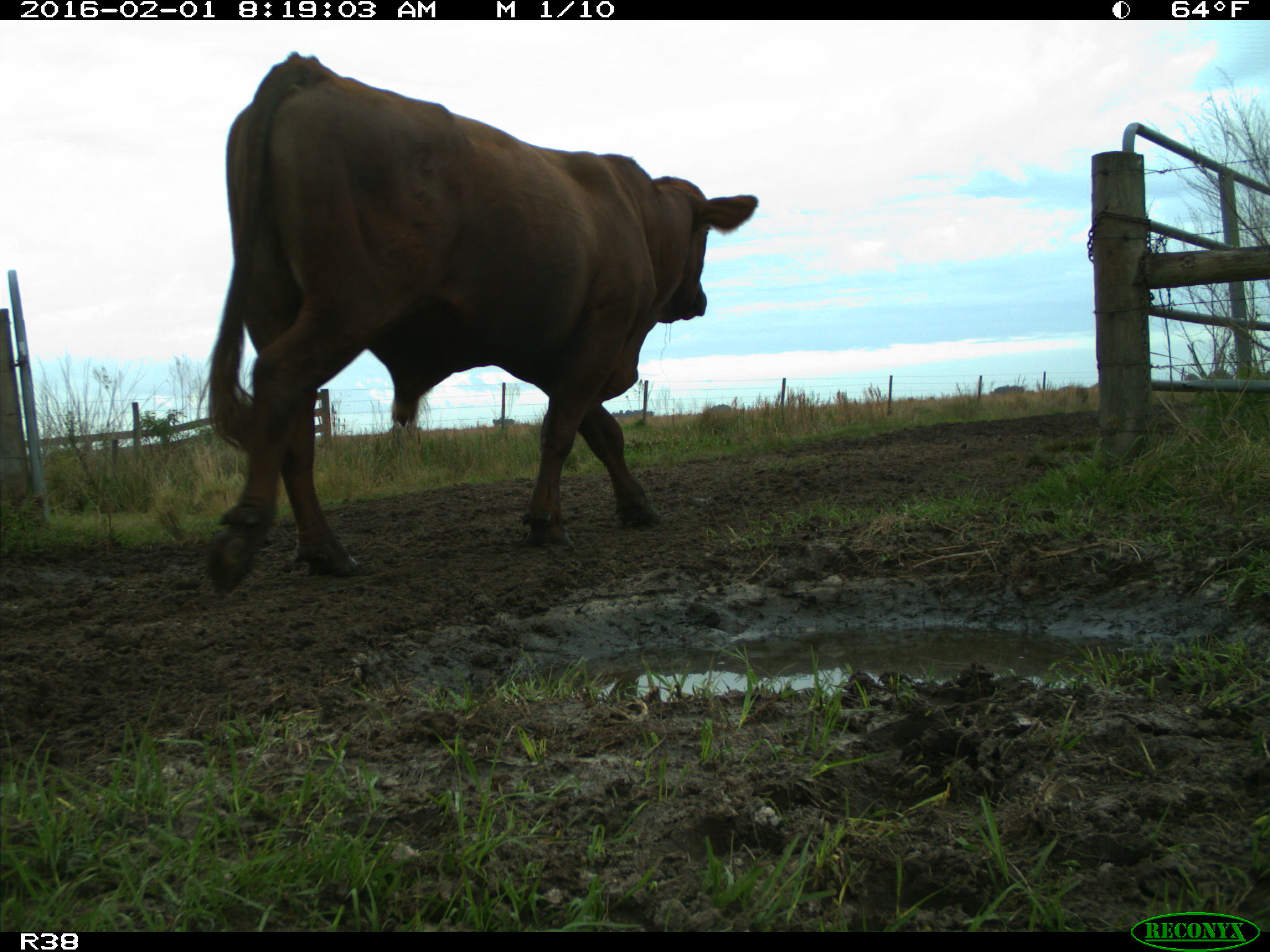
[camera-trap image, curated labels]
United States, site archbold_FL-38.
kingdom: Animalia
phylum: Chordata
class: Mammalia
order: Artiodactyla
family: Bovidae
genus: Bos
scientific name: Bos taurus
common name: domestic cow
Bos taurus (domestic cow).